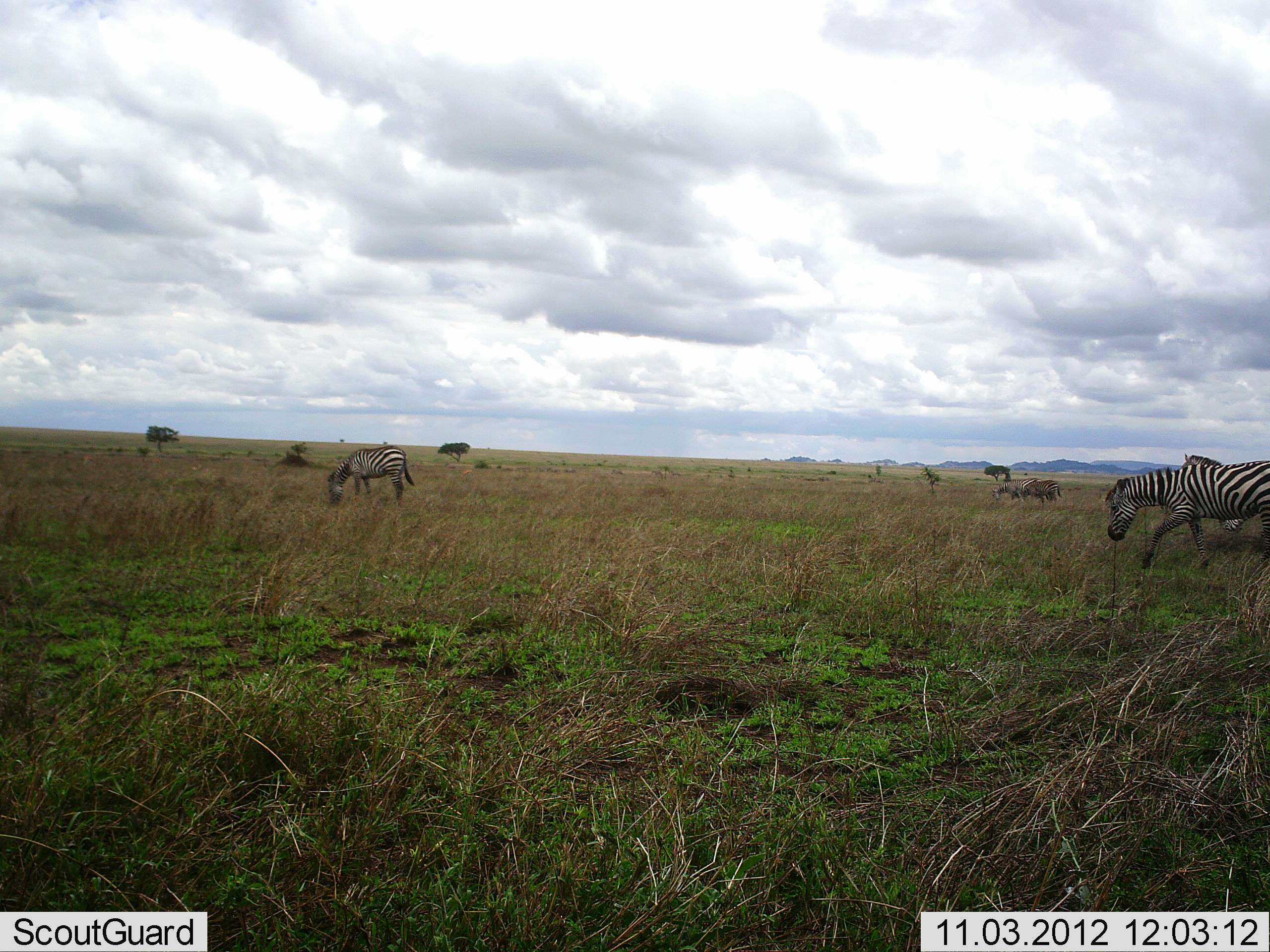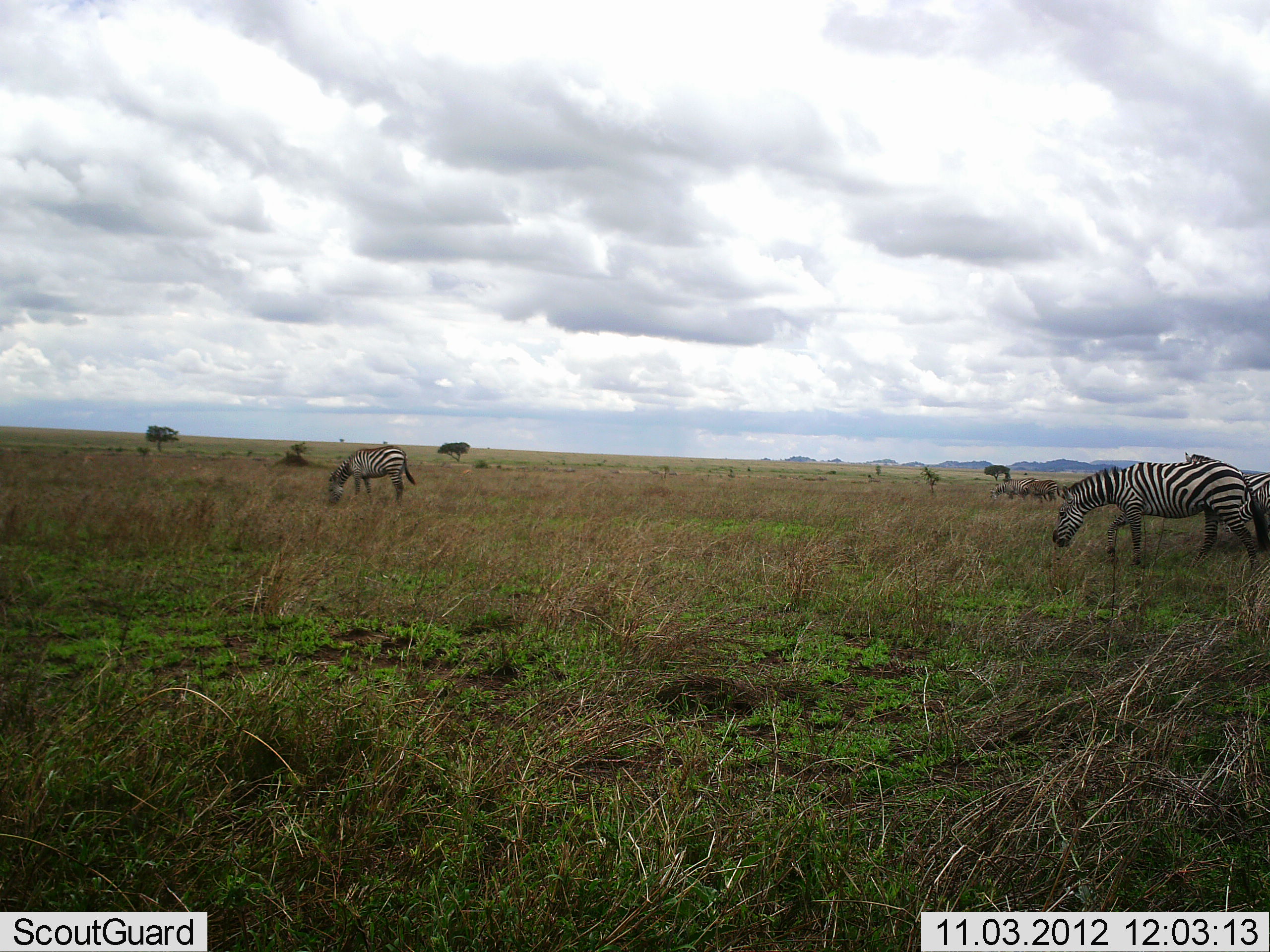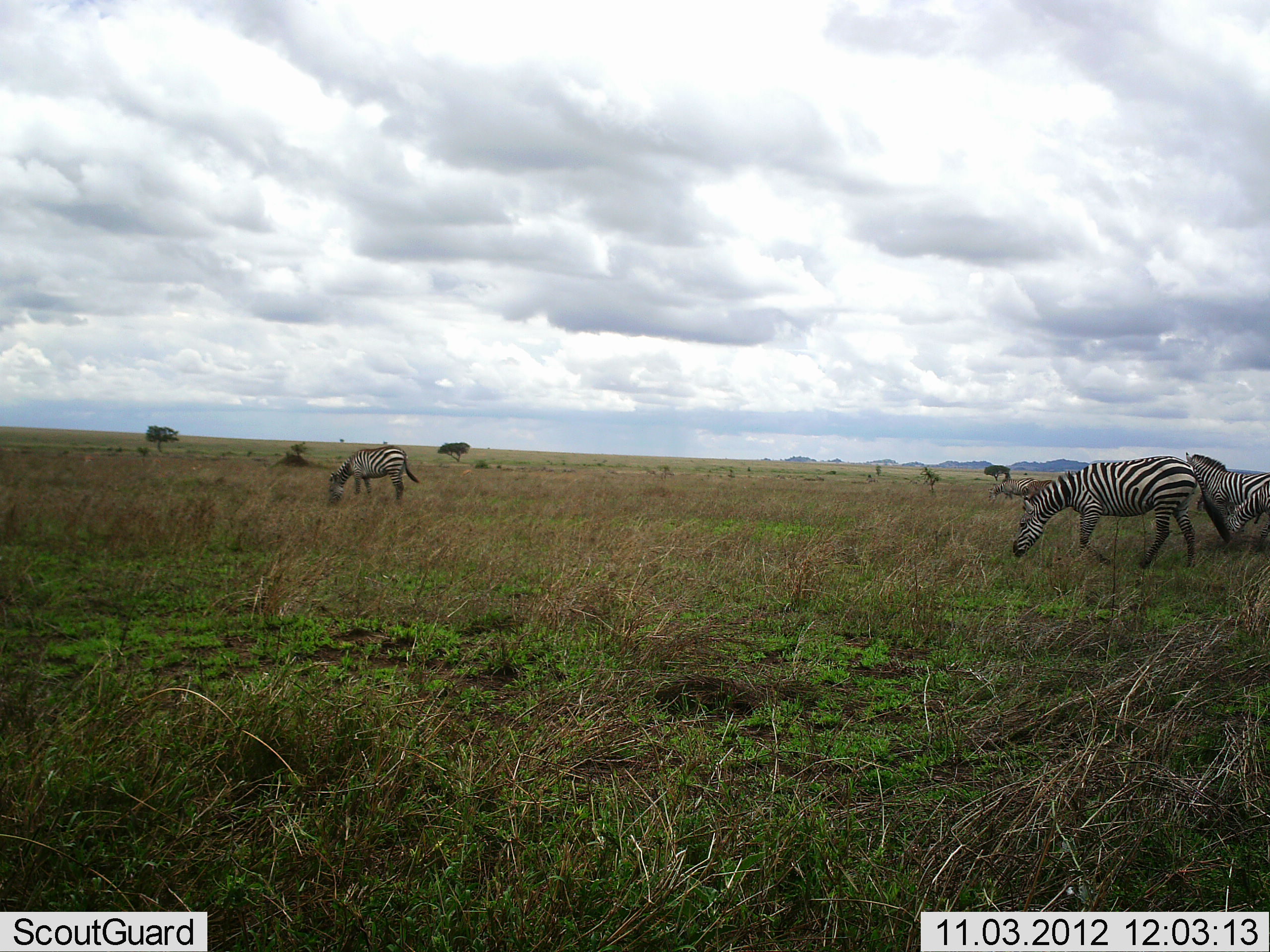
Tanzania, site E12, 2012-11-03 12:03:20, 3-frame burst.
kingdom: Animalia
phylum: Chordata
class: Mammalia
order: Perissodactyla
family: Equidae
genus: Equus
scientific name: Equus quagga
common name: plains zebra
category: zebra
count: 5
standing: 9%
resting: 0%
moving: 73%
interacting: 0%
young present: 0%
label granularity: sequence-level